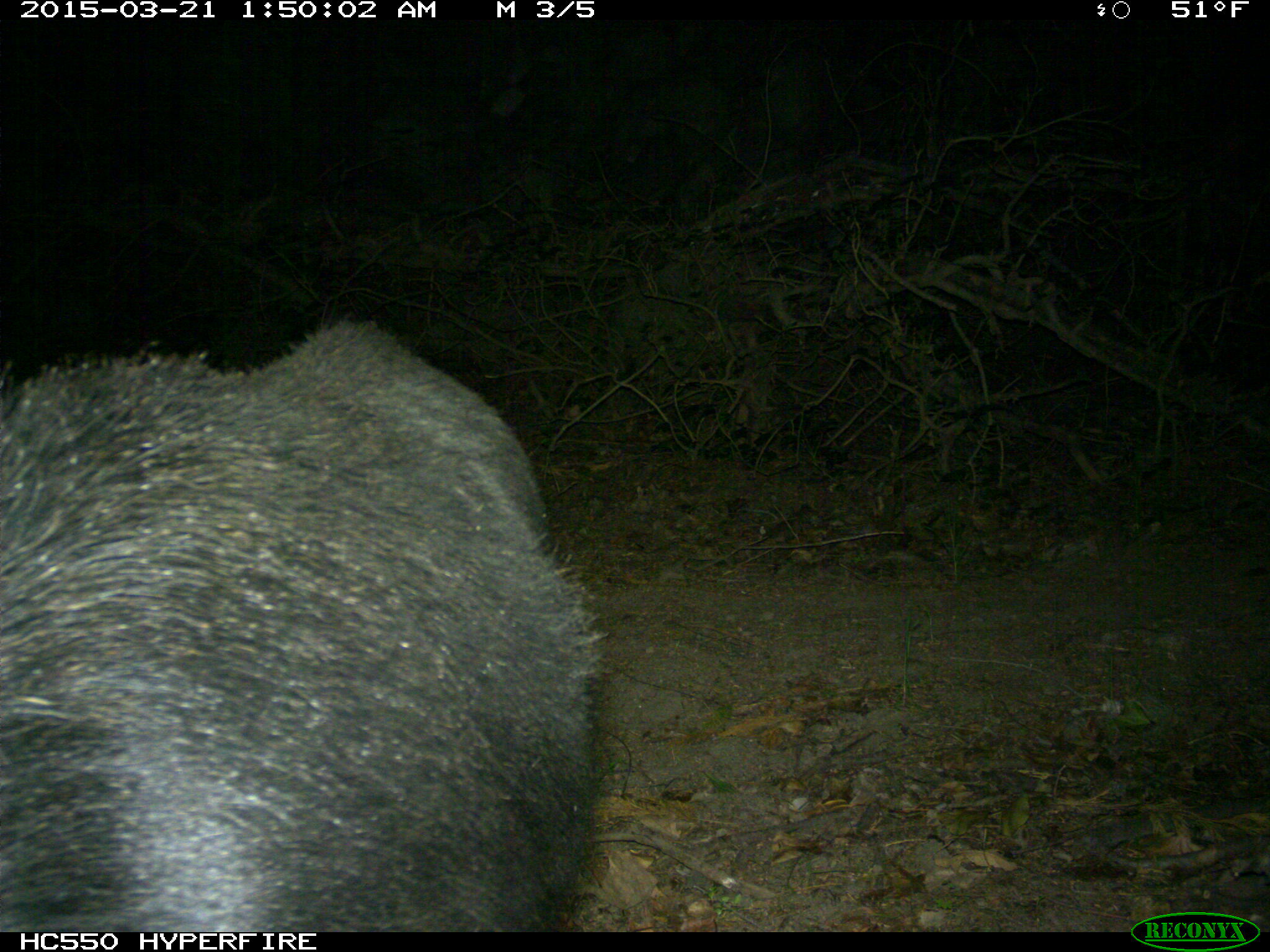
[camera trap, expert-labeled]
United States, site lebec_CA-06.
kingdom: Animalia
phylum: Chordata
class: Mammalia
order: Artiodactyla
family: Suidae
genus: Sus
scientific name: Sus scrofa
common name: wild boar